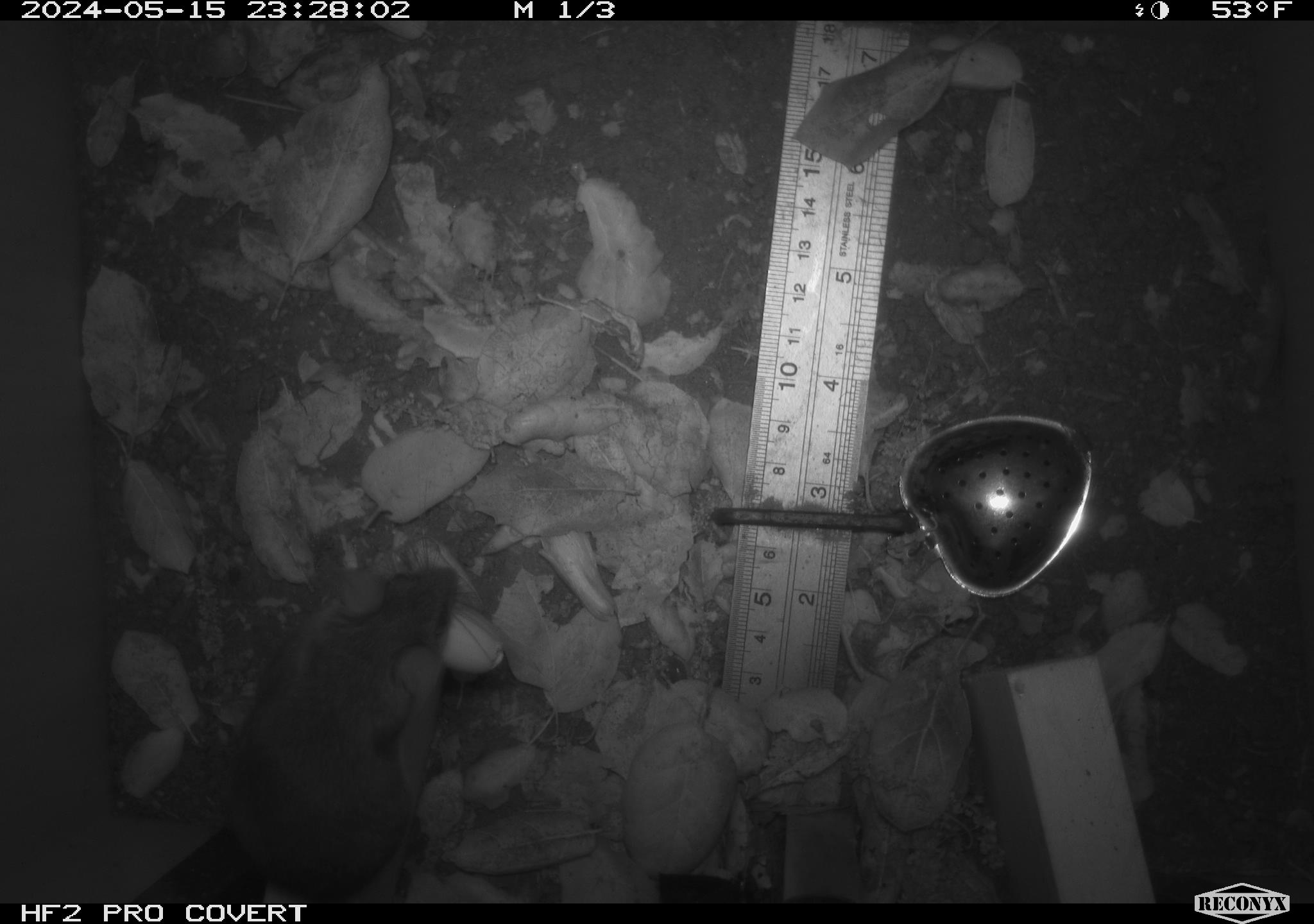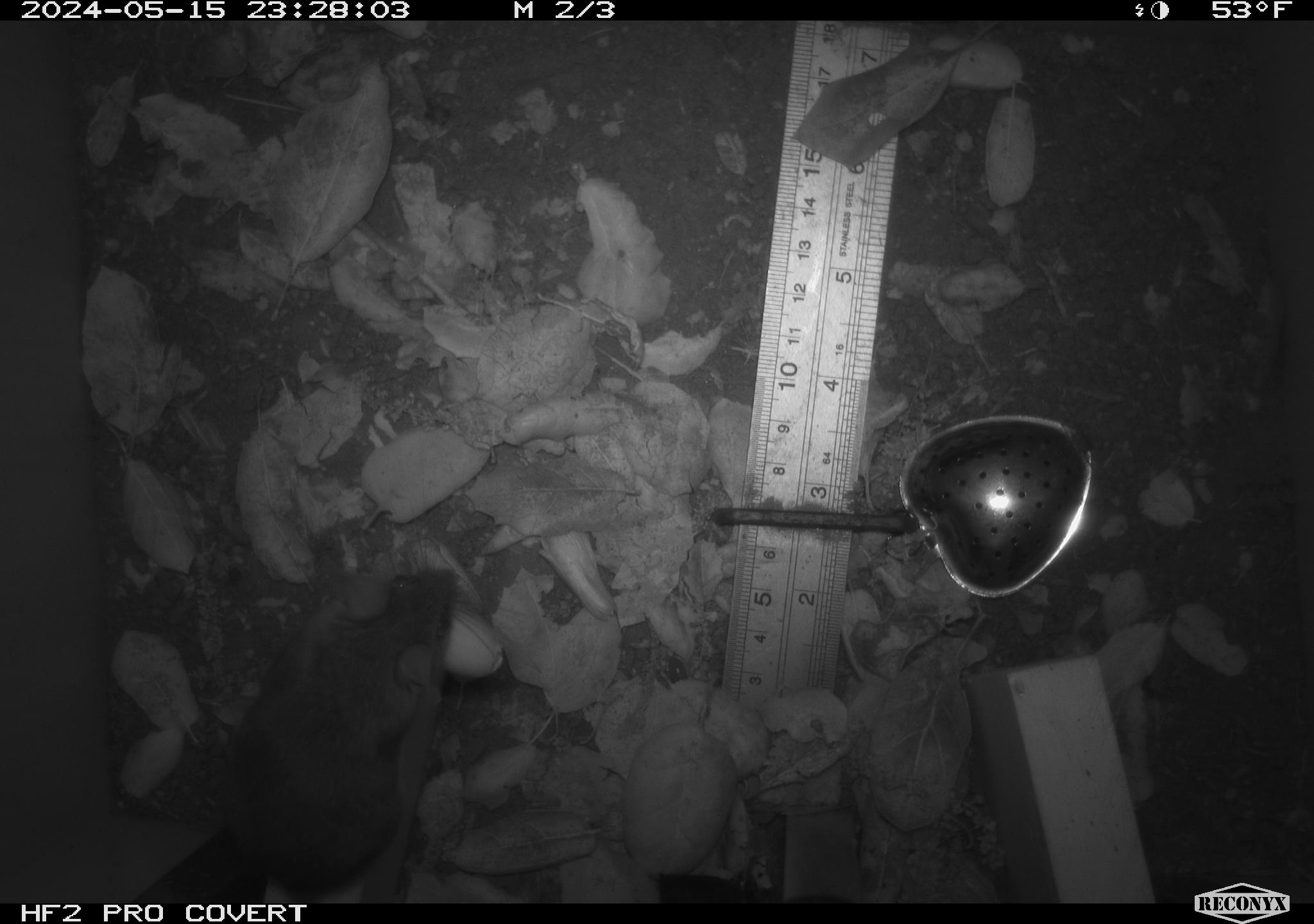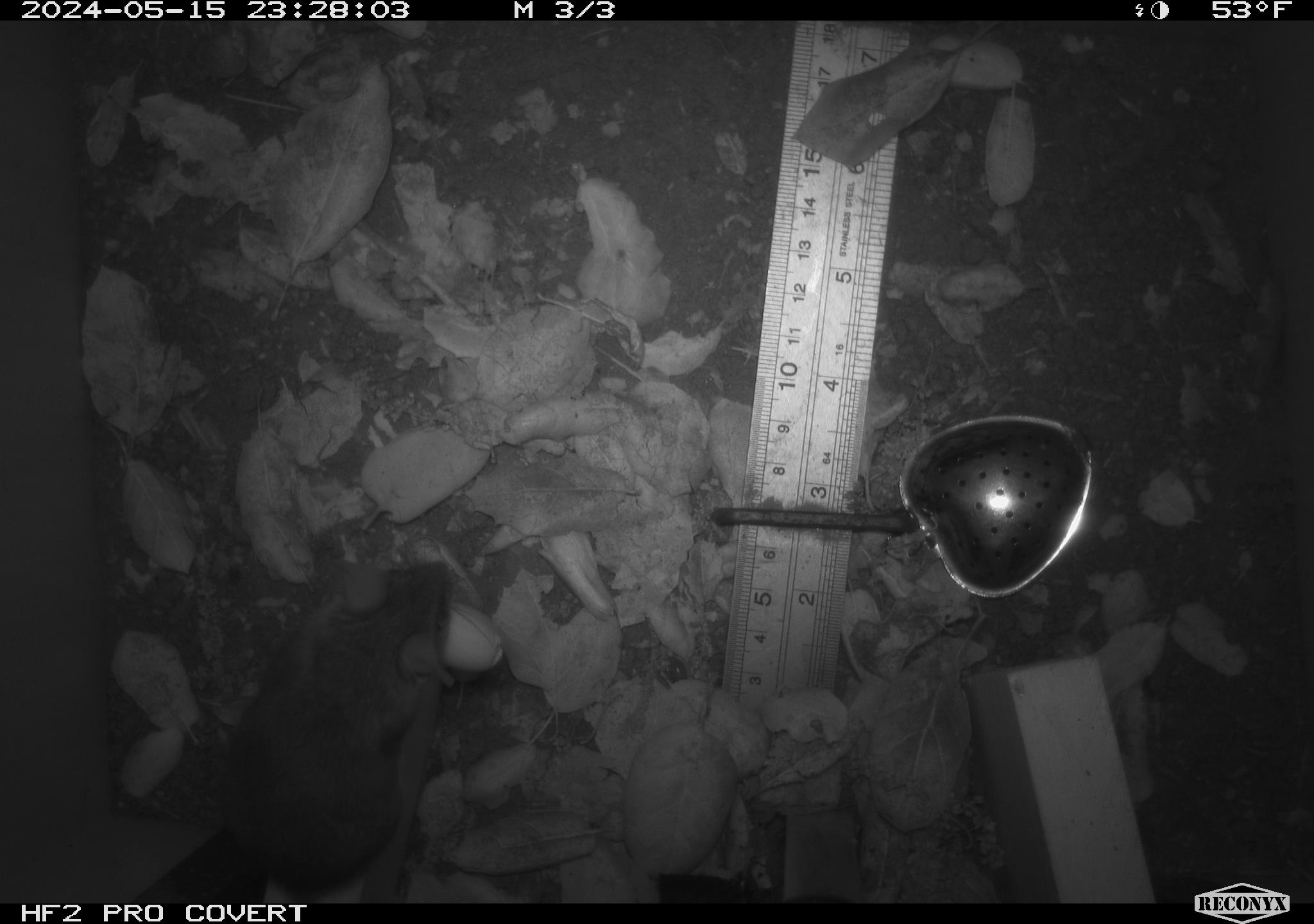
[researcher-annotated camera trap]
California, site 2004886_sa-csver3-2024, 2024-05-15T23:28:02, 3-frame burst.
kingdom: Animalia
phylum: Chordata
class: Mammalia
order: Rodentia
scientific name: Rodentia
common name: rodent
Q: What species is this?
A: Rodent (Rodentia).